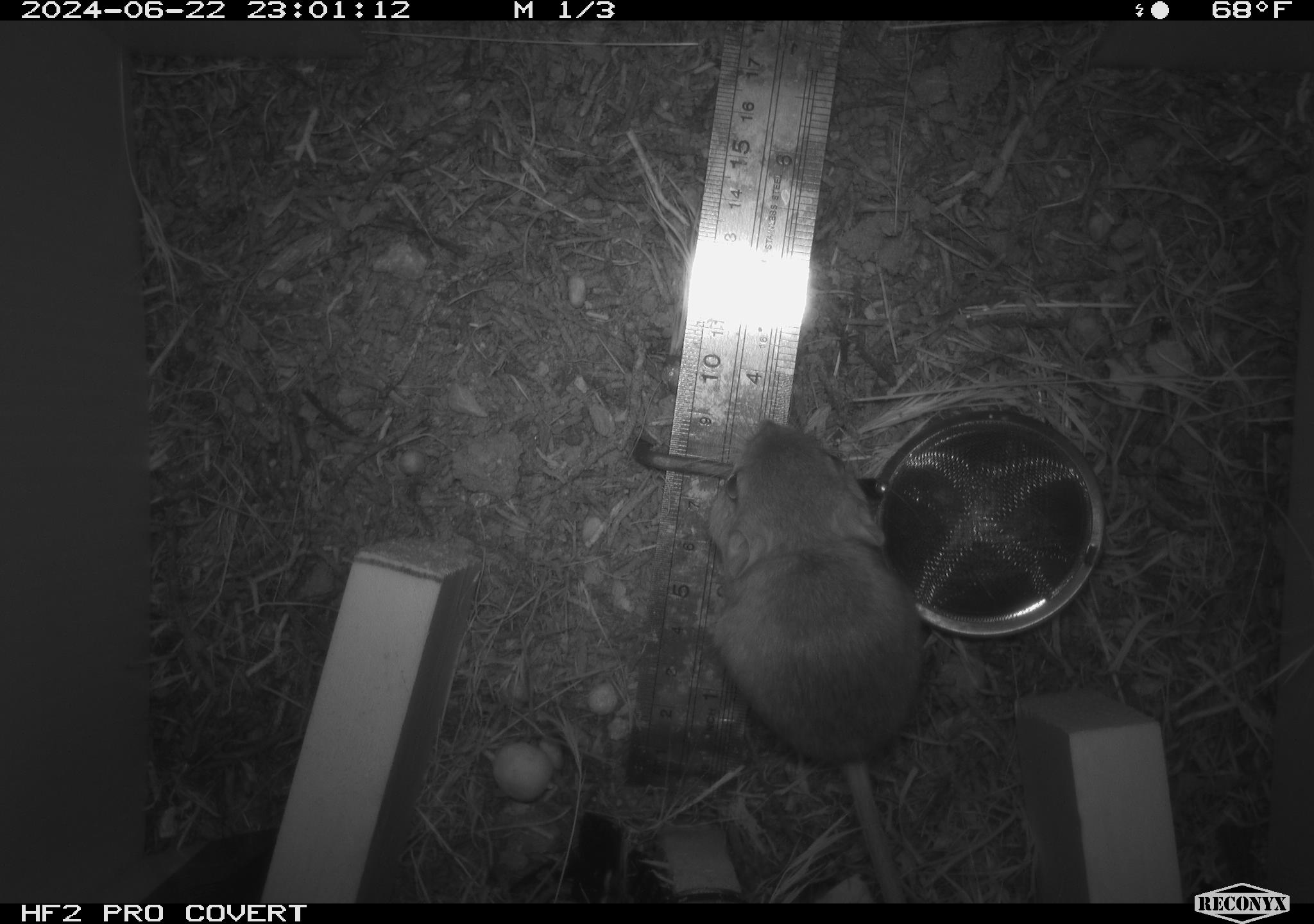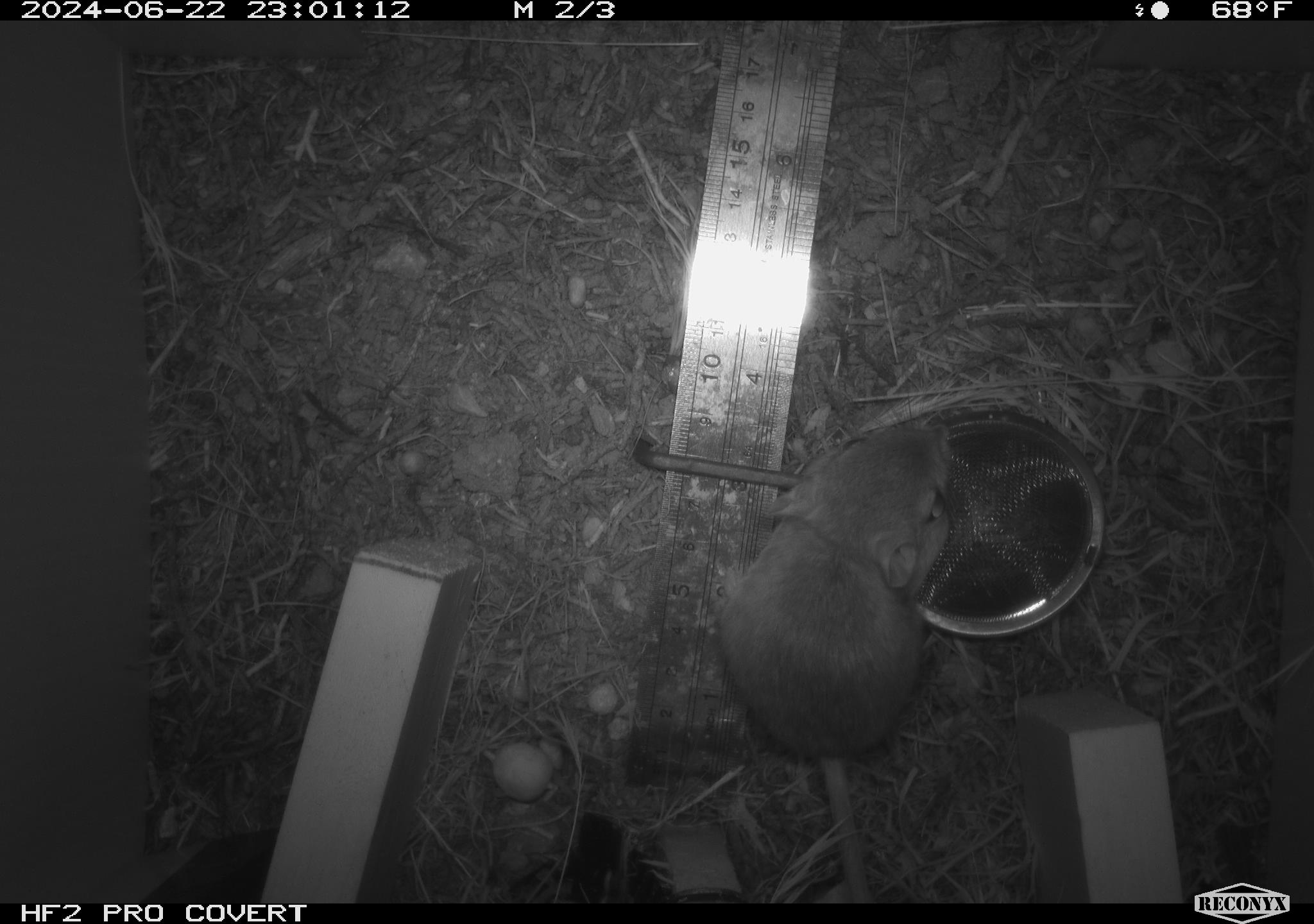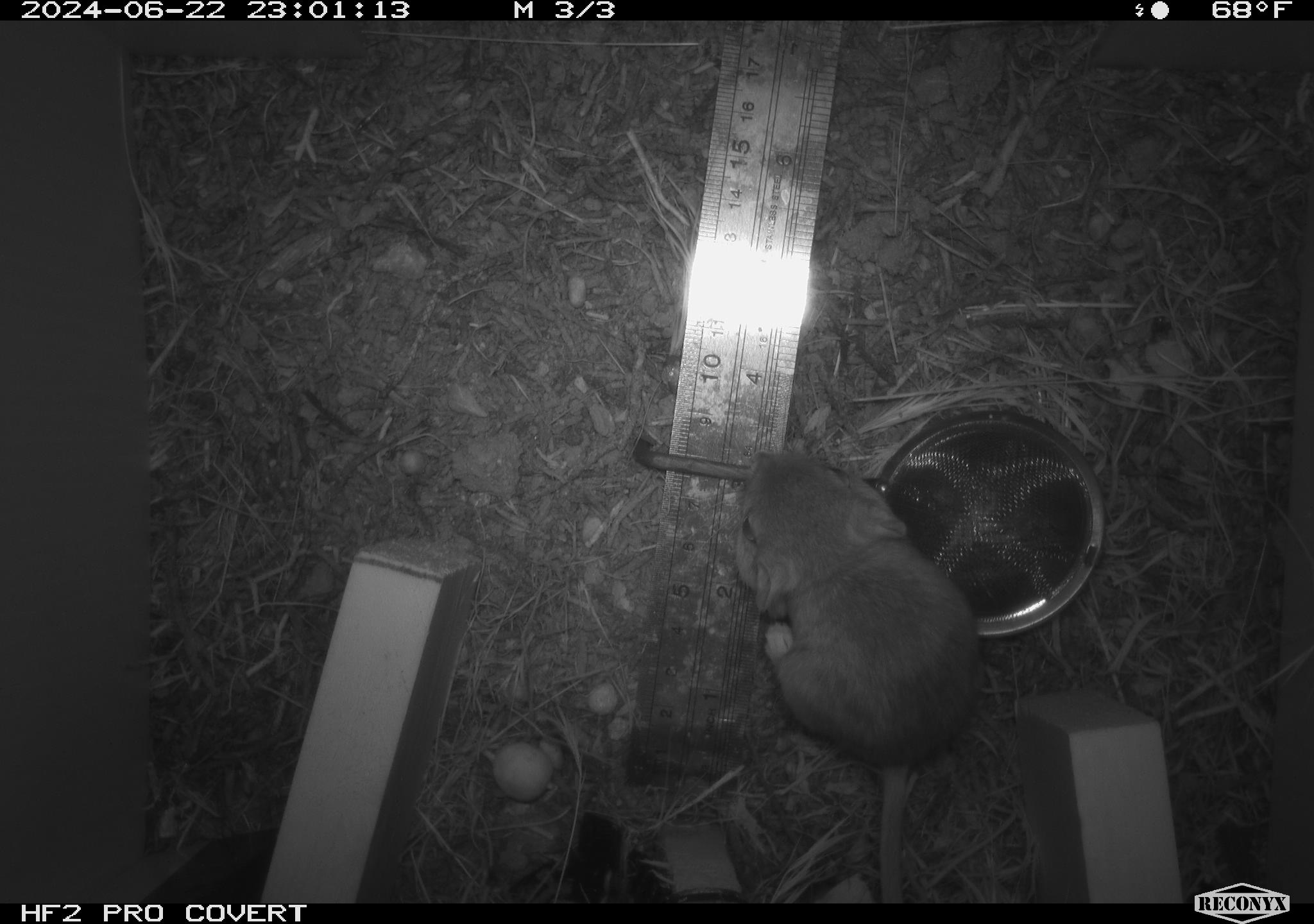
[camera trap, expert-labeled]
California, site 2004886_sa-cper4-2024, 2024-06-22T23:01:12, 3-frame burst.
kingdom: Animalia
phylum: Chordata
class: Mammalia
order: Rodentia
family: Heteromyidae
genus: Dipodomys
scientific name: Dipodomys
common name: kangaroo rats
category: dipodomys species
Dipodomys species (kangaroo rats) (Dipodomys).